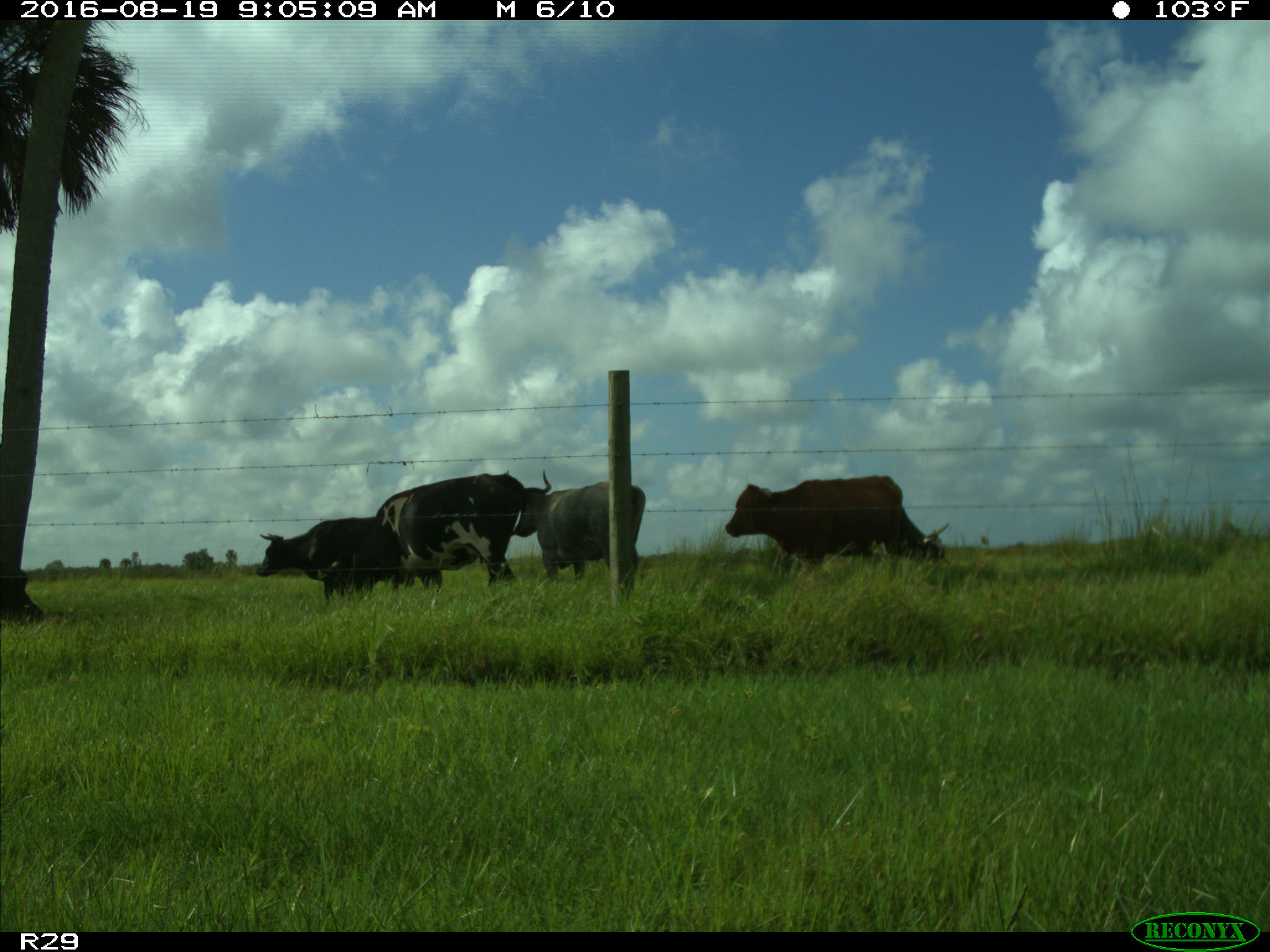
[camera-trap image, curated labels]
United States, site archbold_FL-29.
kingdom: Animalia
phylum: Chordata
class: Mammalia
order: Artiodactyla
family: Bovidae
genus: Bos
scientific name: Bos taurus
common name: domestic cow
Bos taurus (domestic cow).